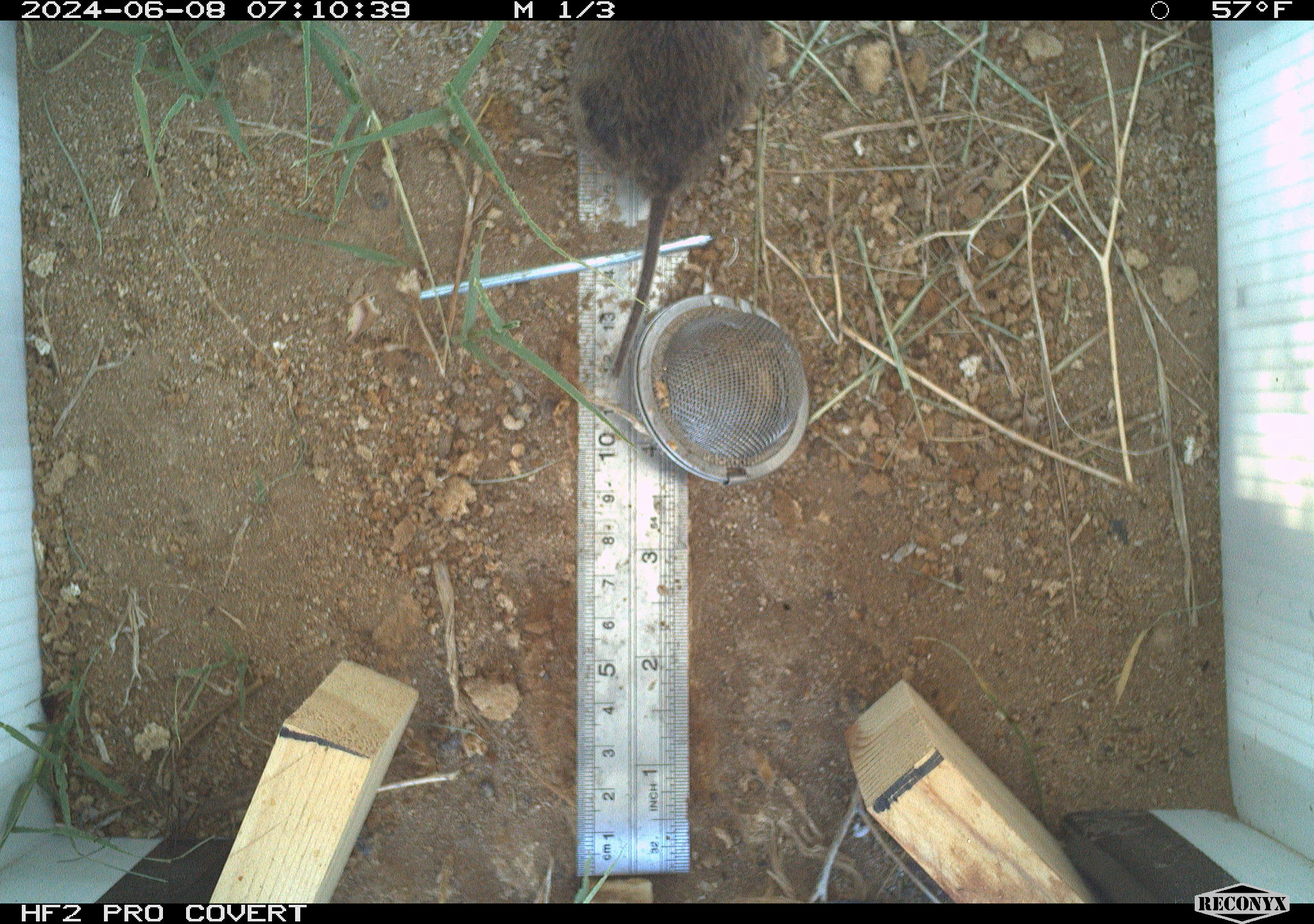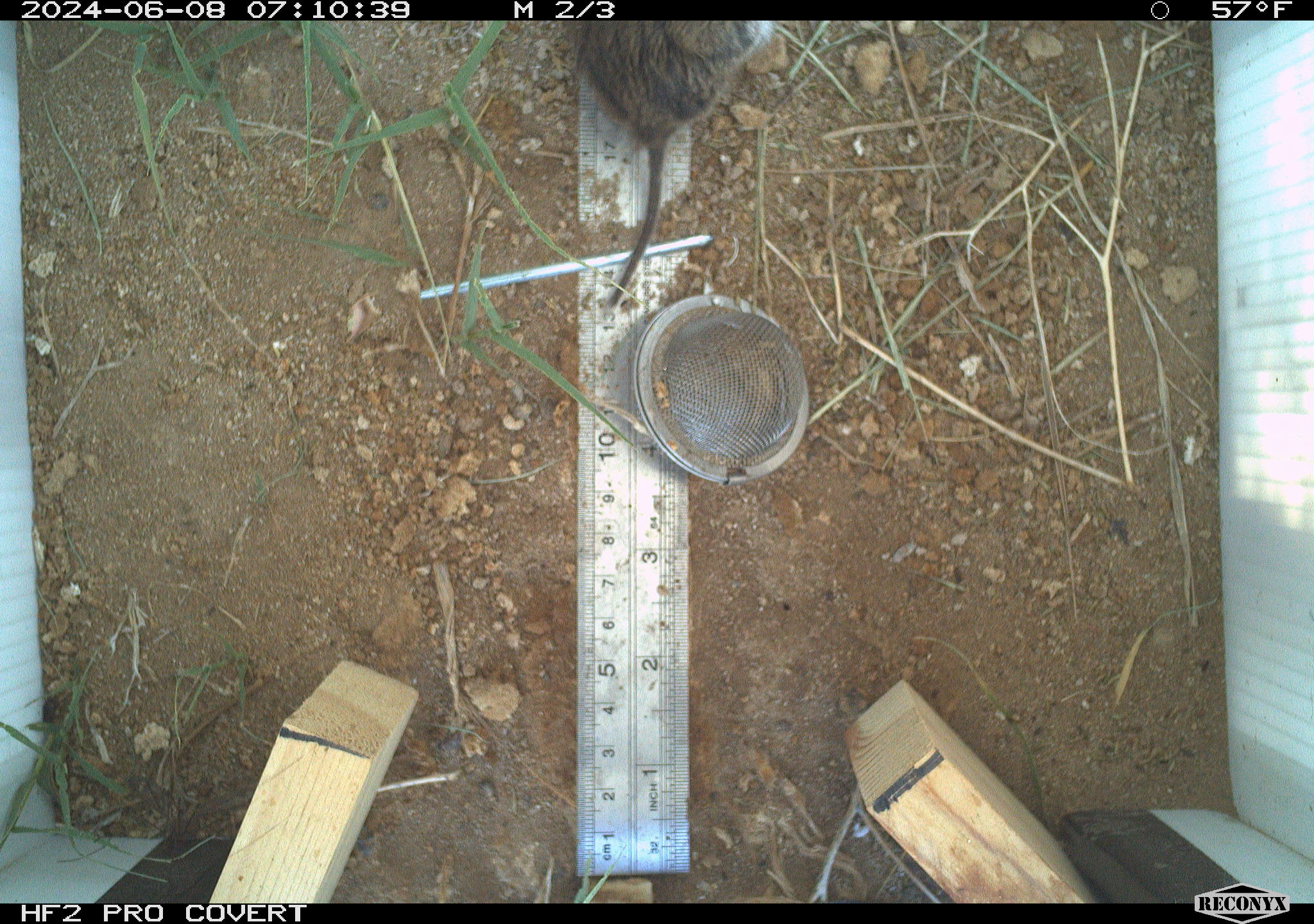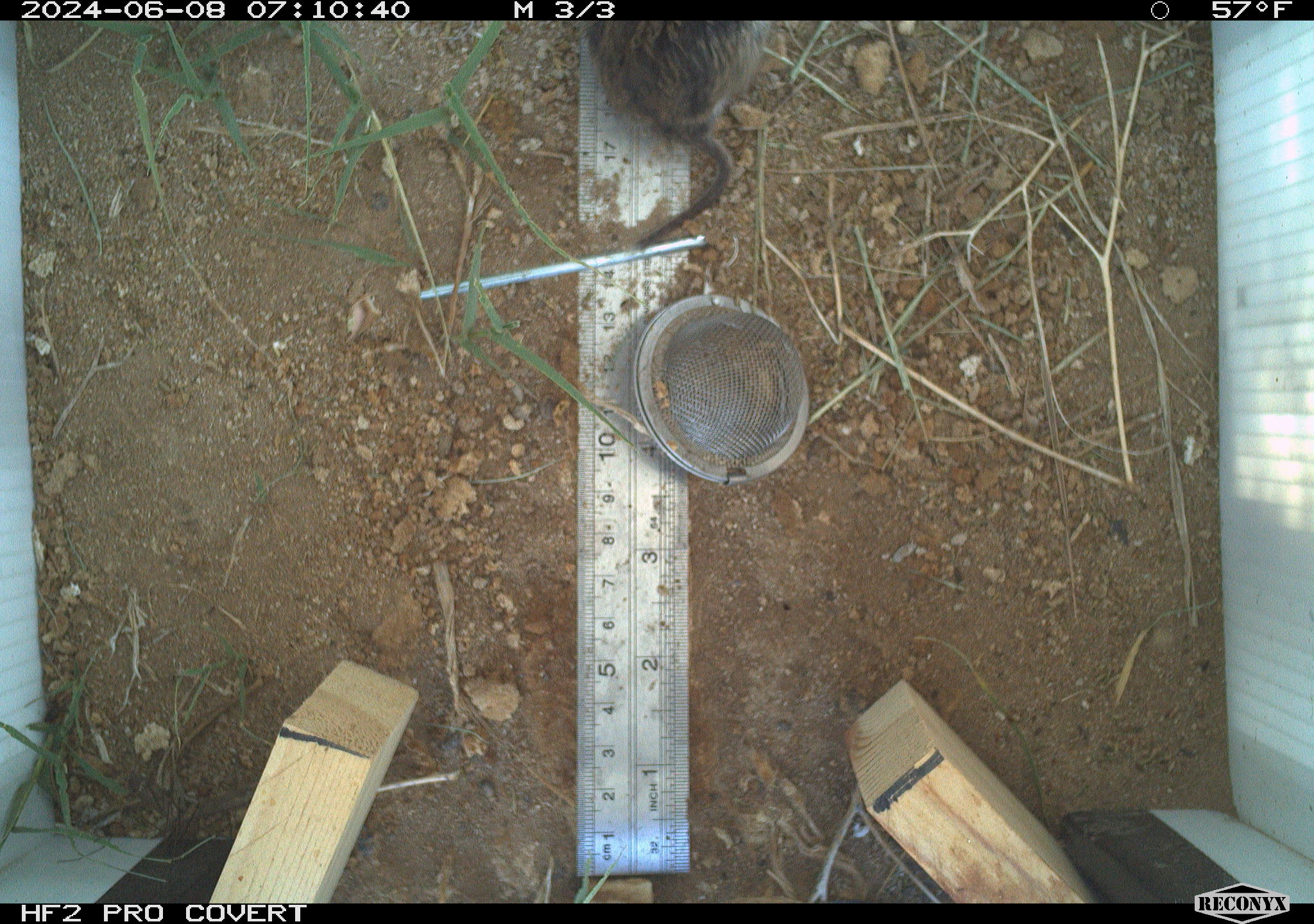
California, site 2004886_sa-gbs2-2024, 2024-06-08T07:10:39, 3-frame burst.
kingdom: Animalia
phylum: Chordata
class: Mammalia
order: Rodentia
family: Cricetidae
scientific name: Arvicolinae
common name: voles, lemmings, and muskrats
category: arvicolinae subfamily